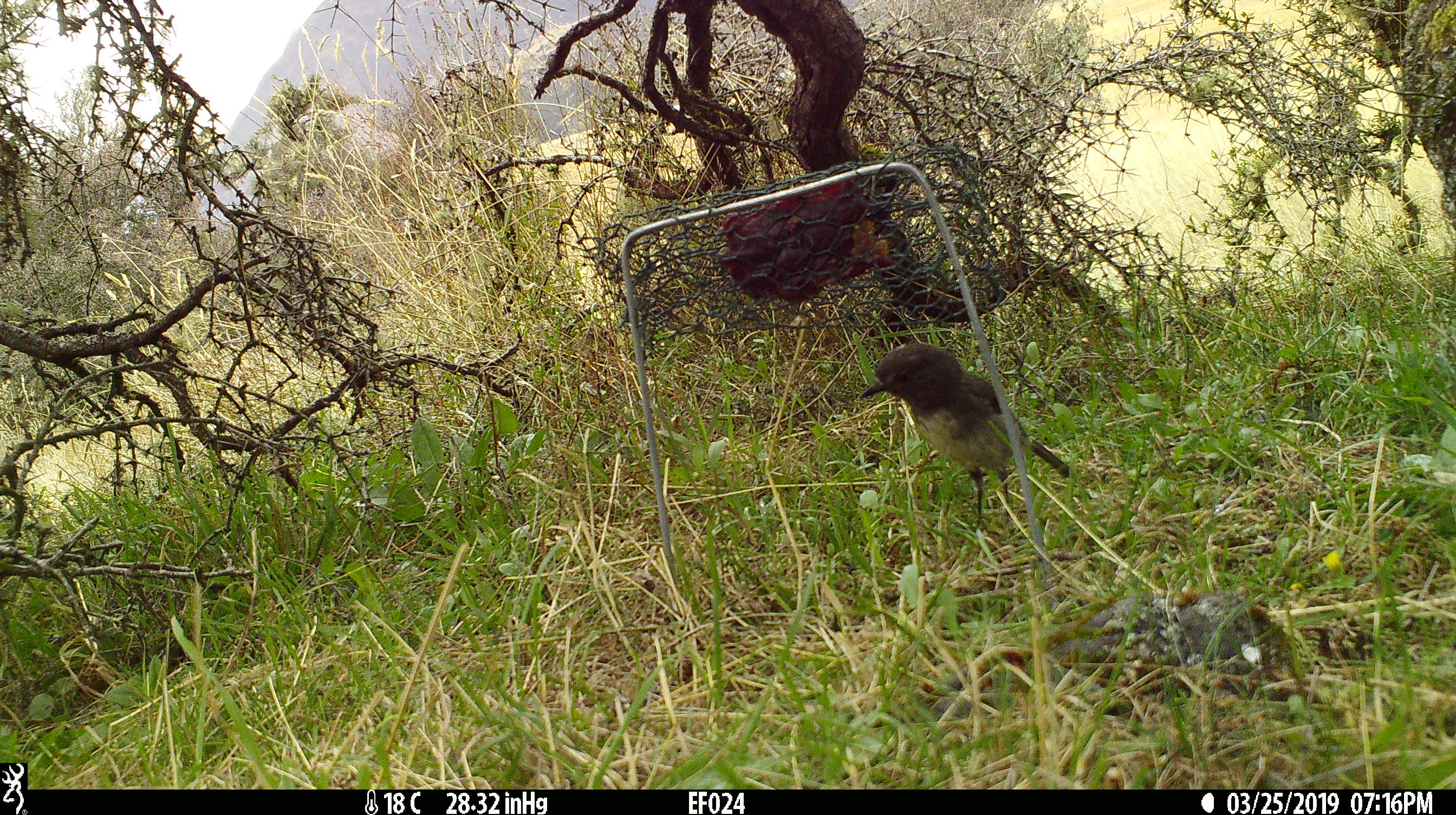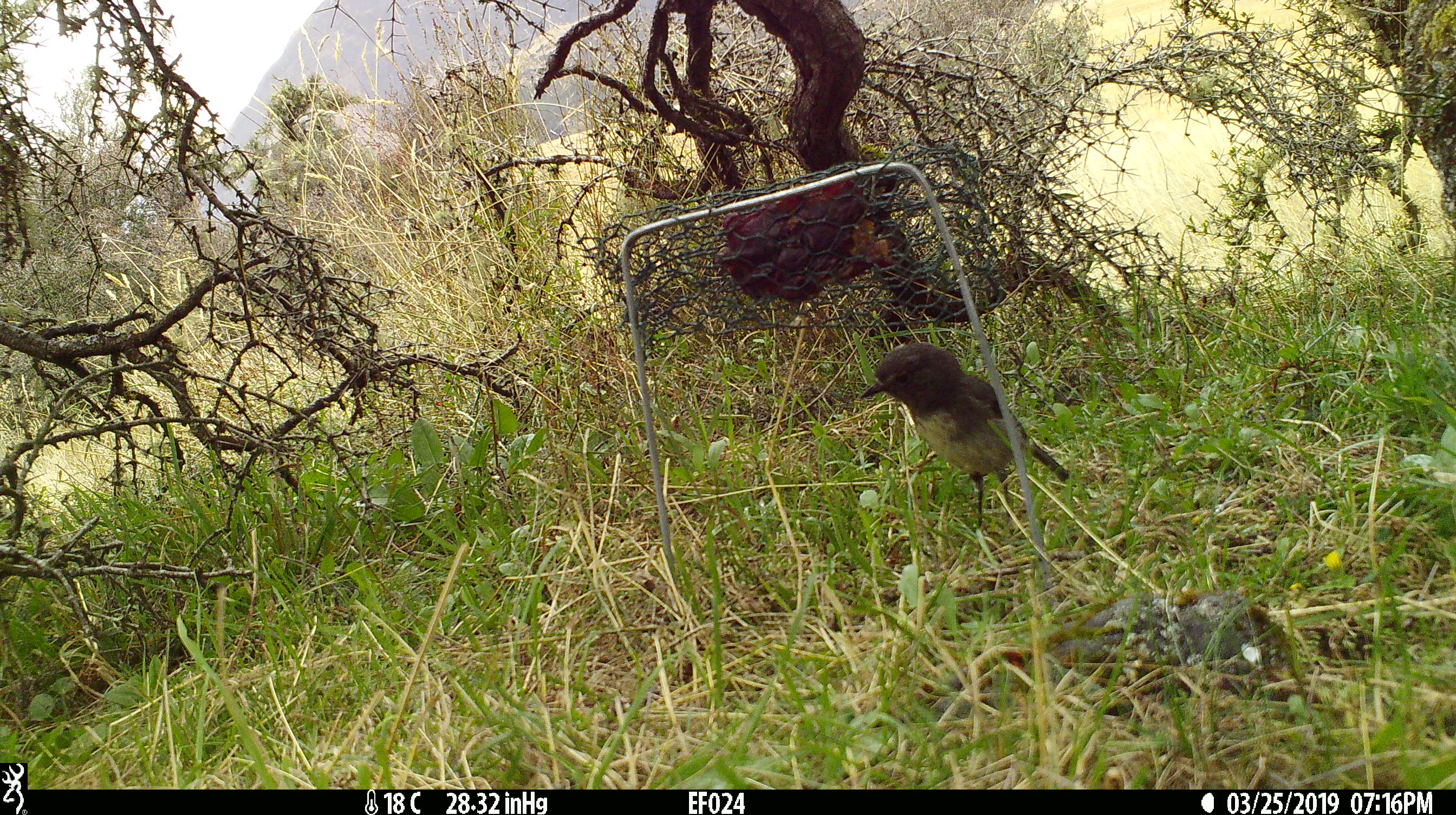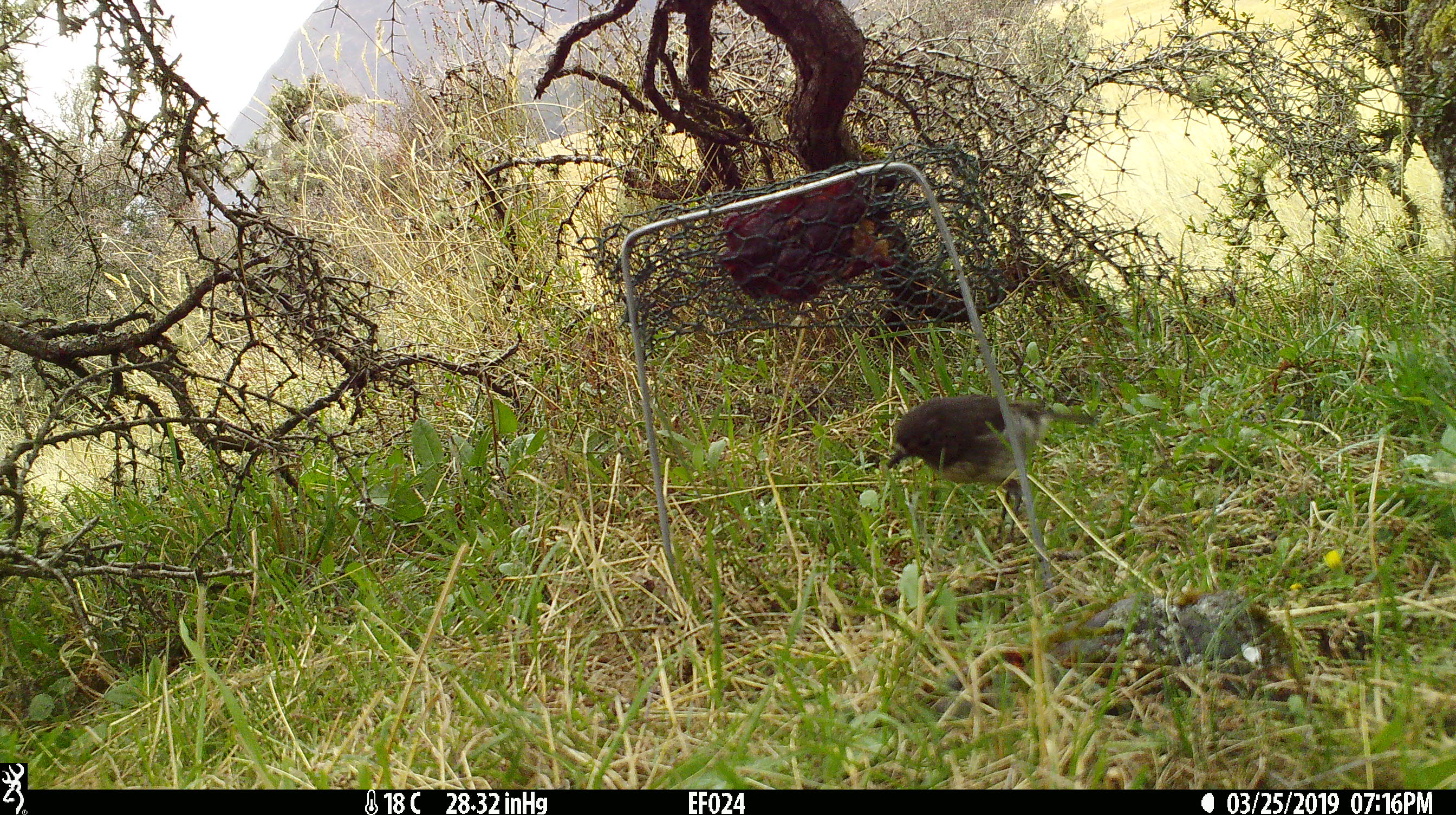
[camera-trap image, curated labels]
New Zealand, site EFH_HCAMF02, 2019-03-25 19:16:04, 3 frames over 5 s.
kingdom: Animalia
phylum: Chordata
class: Aves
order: Passeriformes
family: Petroicidae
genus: Petroica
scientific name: Petroica australis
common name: new zealand robin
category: robin